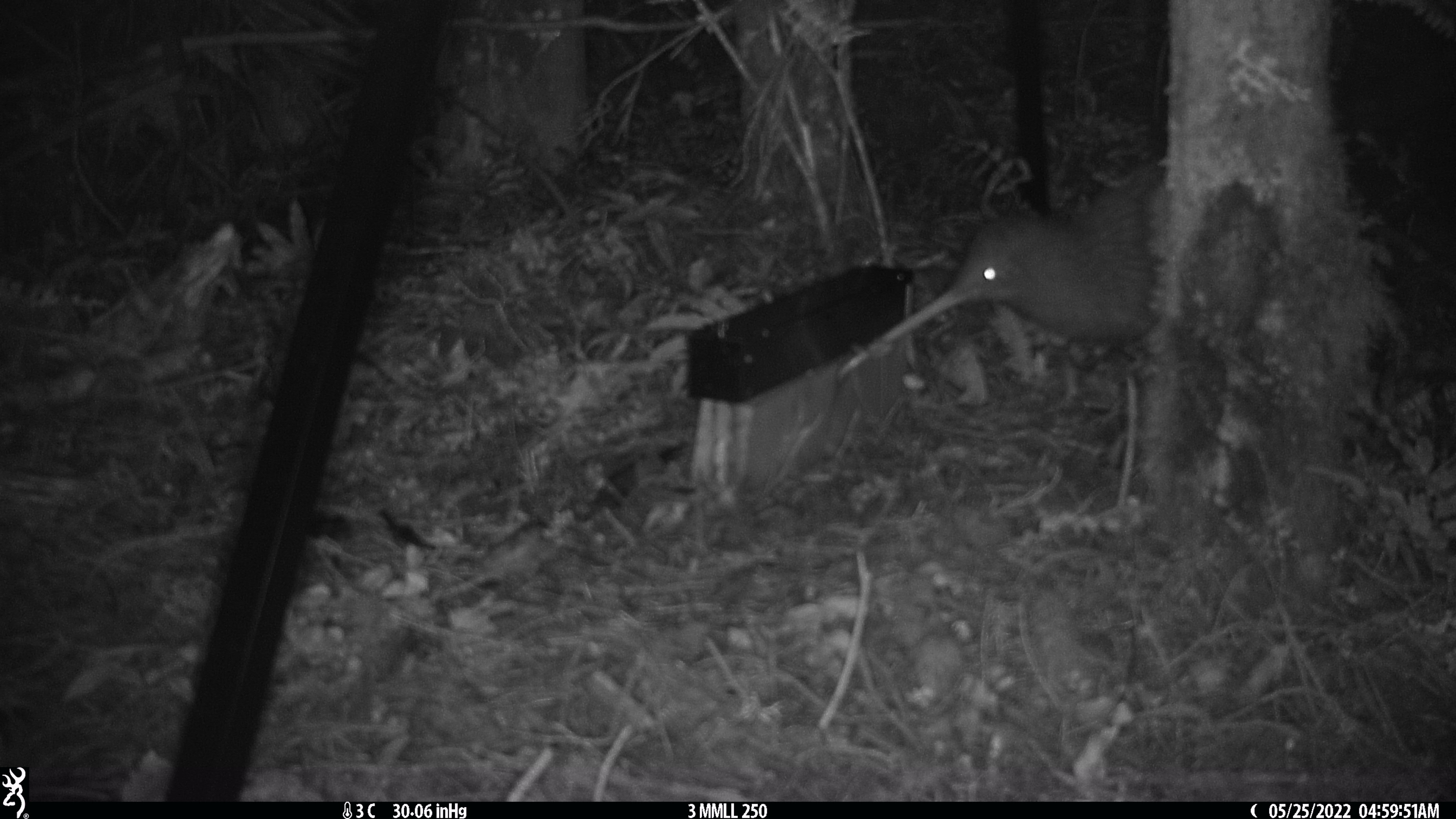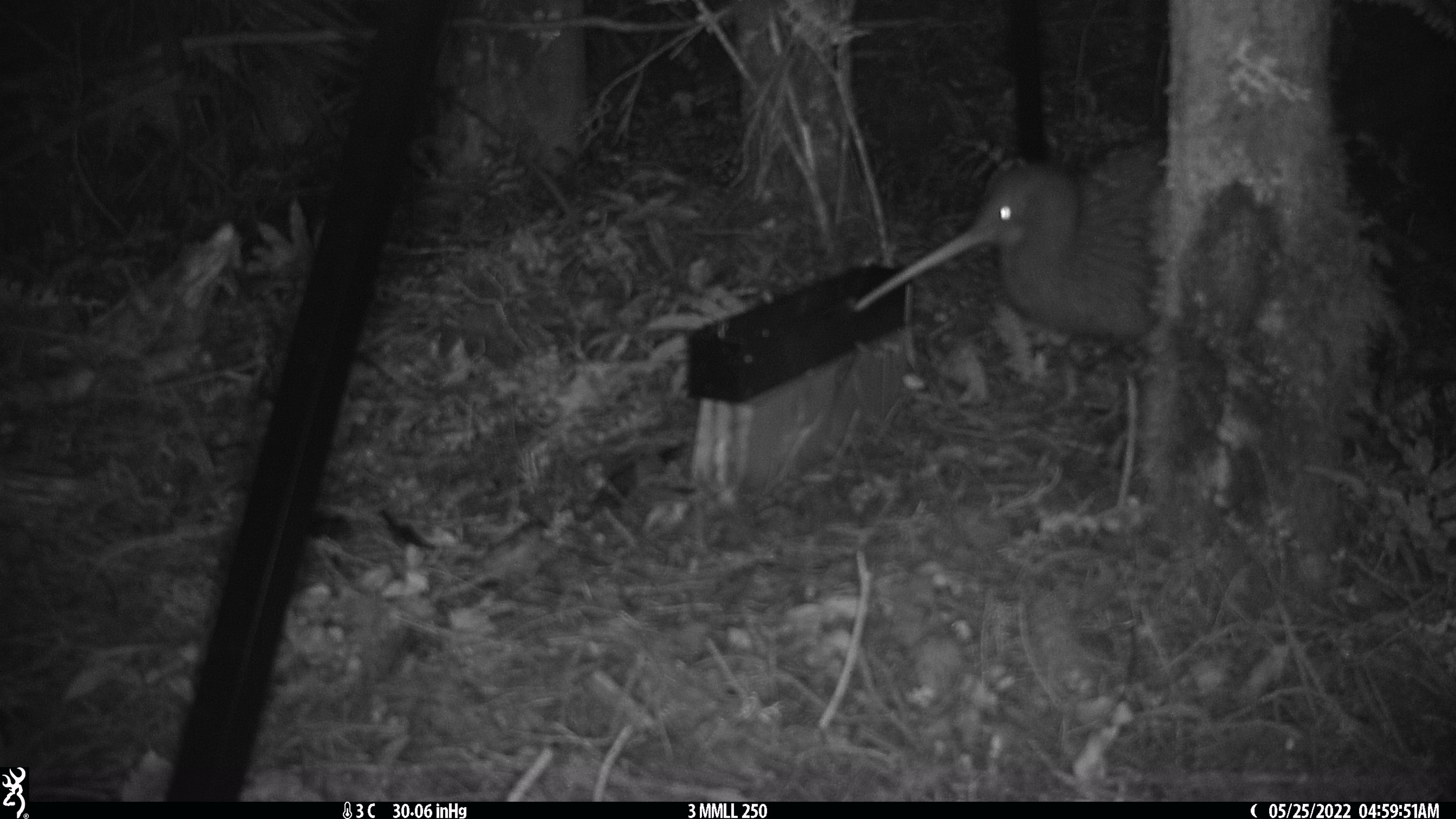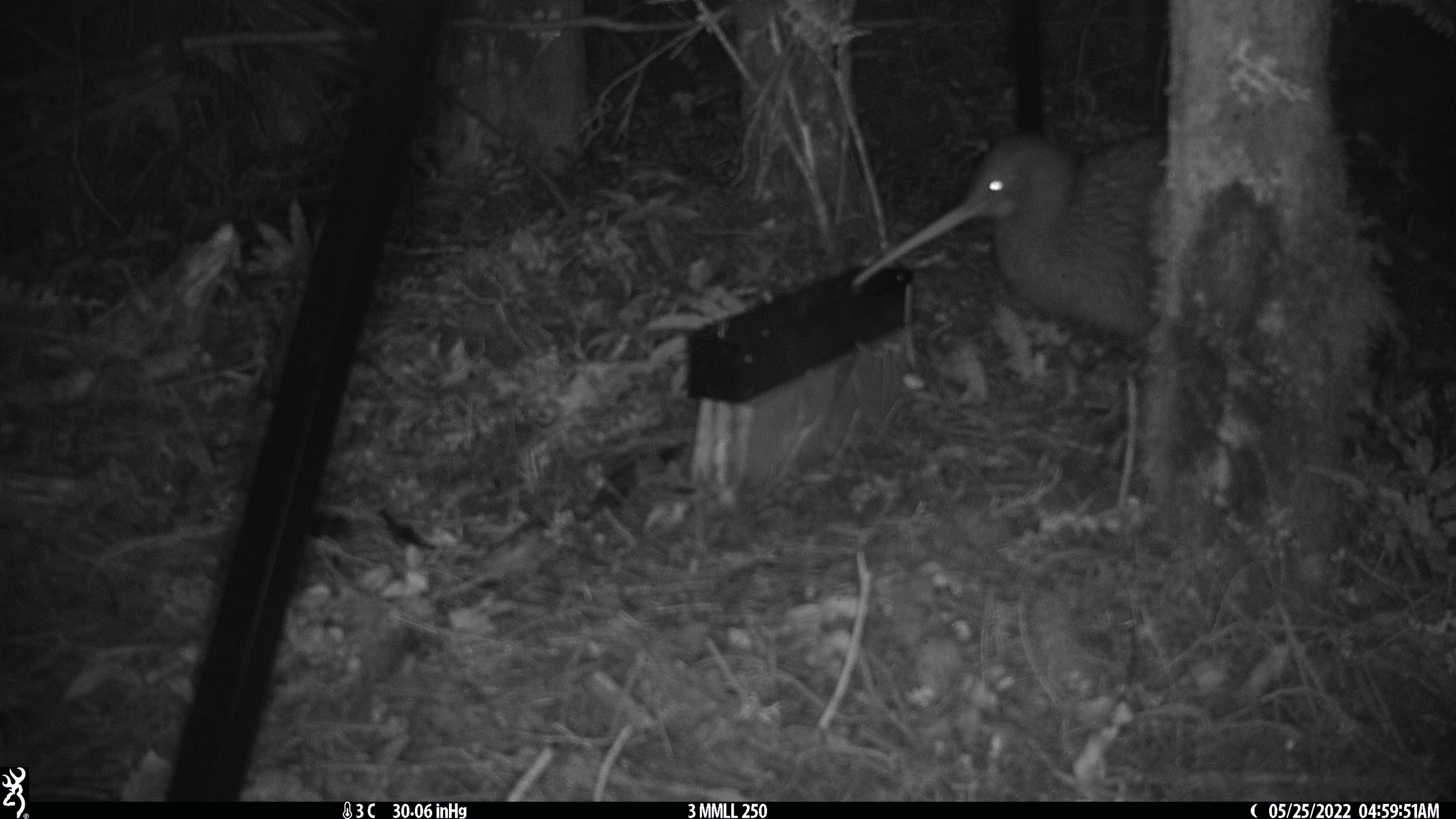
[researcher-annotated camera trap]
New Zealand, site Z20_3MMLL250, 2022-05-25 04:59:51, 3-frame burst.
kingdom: Animalia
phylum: Chordata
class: Aves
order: Apterygiformes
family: Apterygidae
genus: Apteryx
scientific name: Apteryx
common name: kiwi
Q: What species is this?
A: Kiwi (Apteryx).